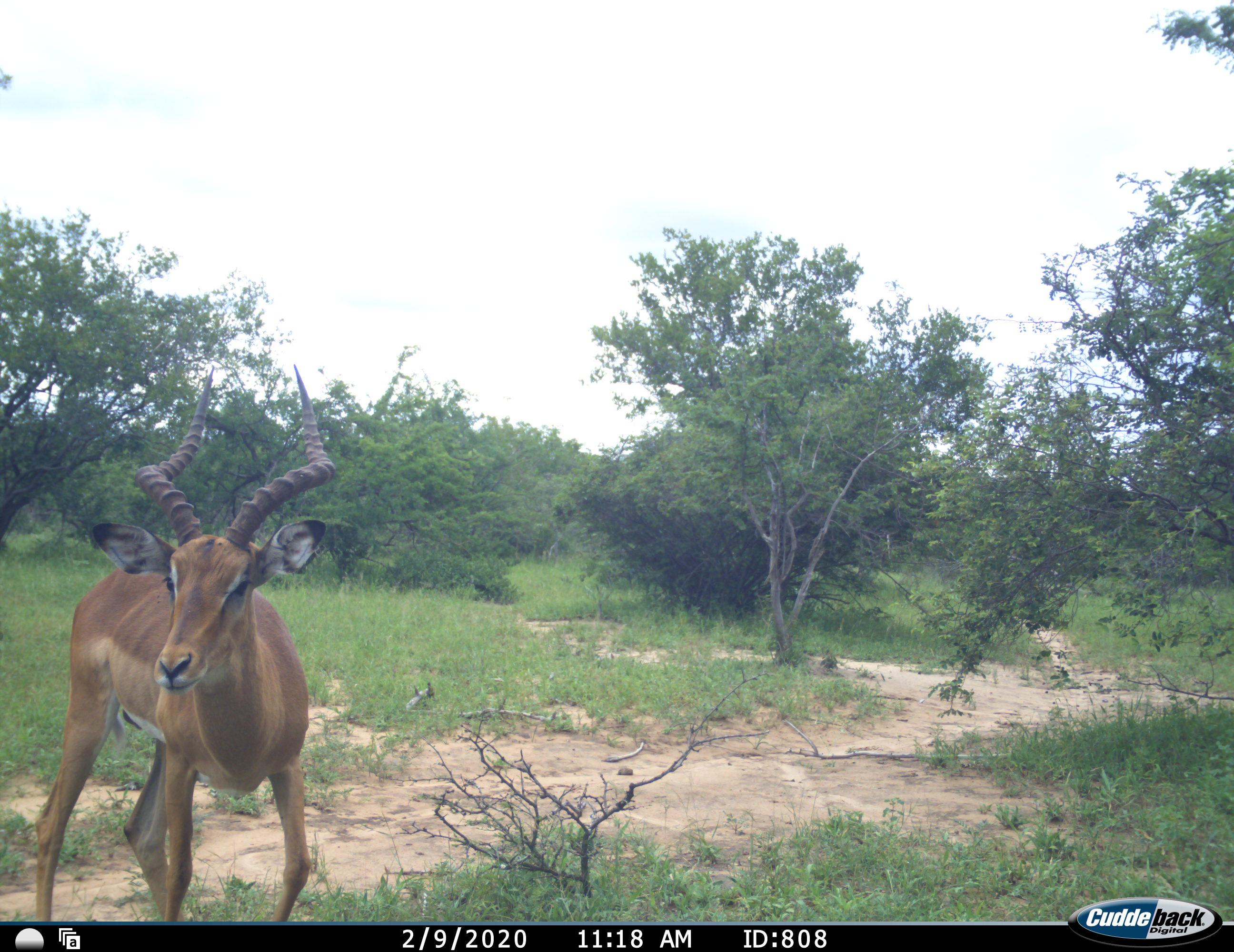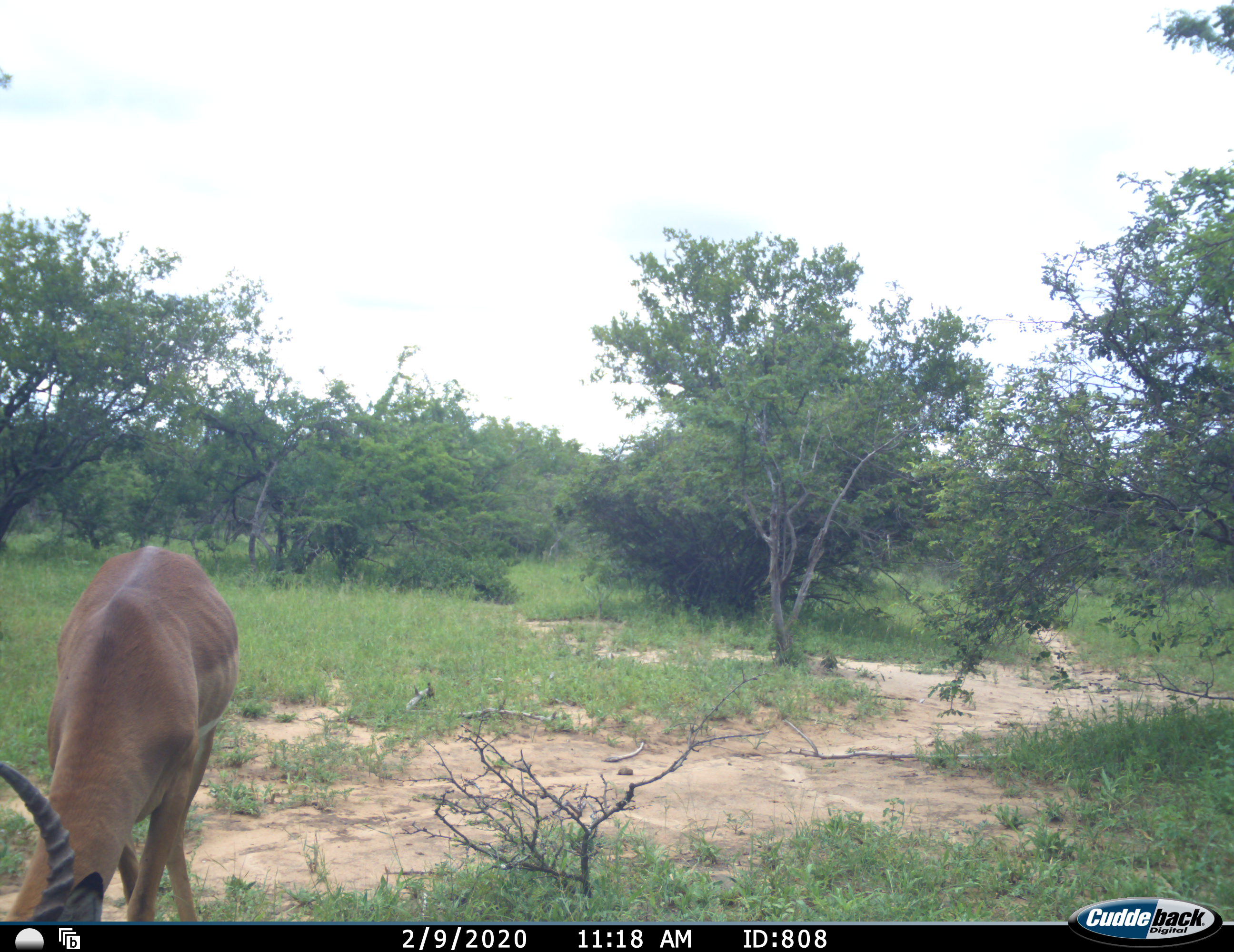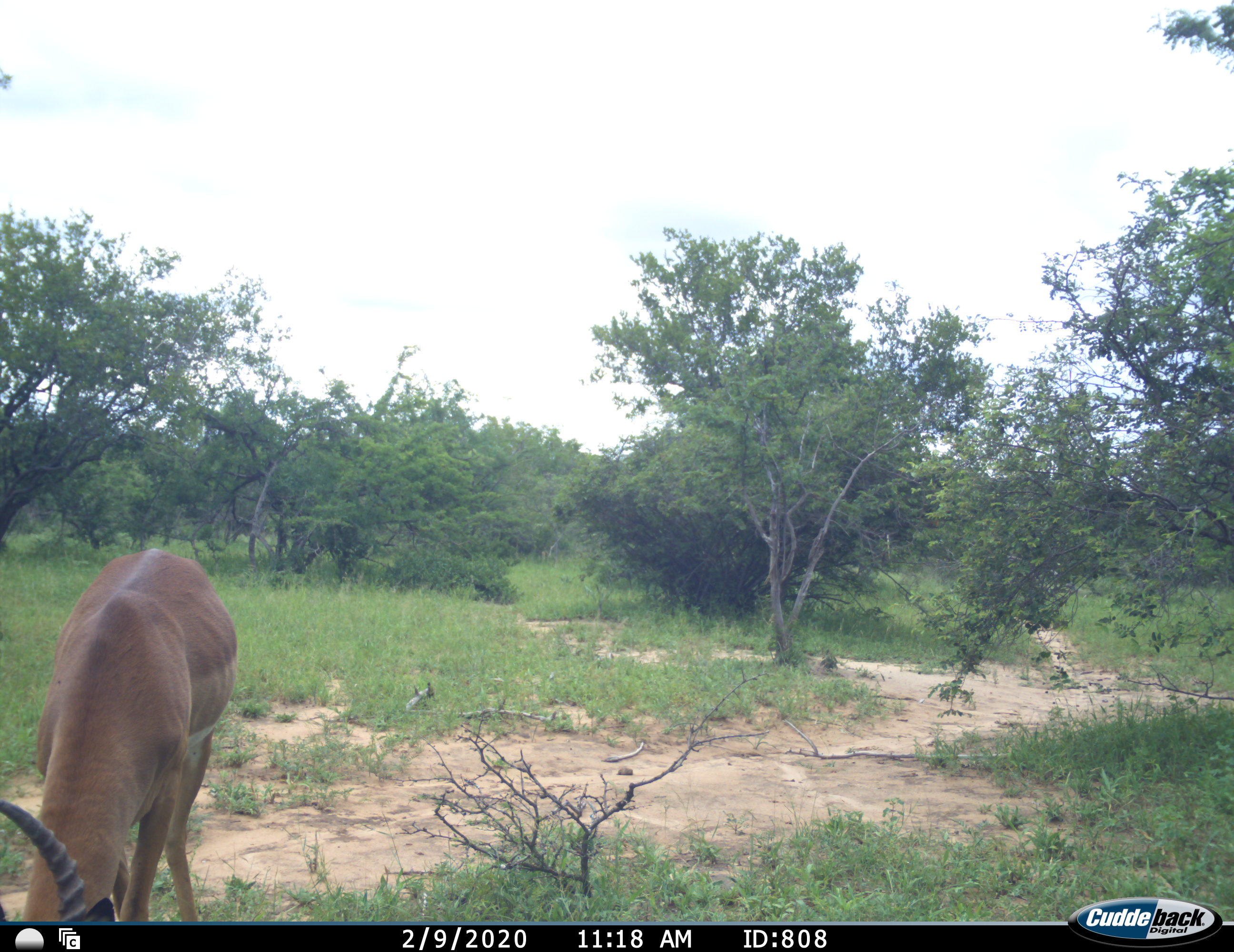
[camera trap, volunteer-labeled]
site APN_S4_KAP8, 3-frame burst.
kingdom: Animalia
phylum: Chordata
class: Mammalia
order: Artiodactyla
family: Bovidae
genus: Aepyceros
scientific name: Aepyceros melampus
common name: impala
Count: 1.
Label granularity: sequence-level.